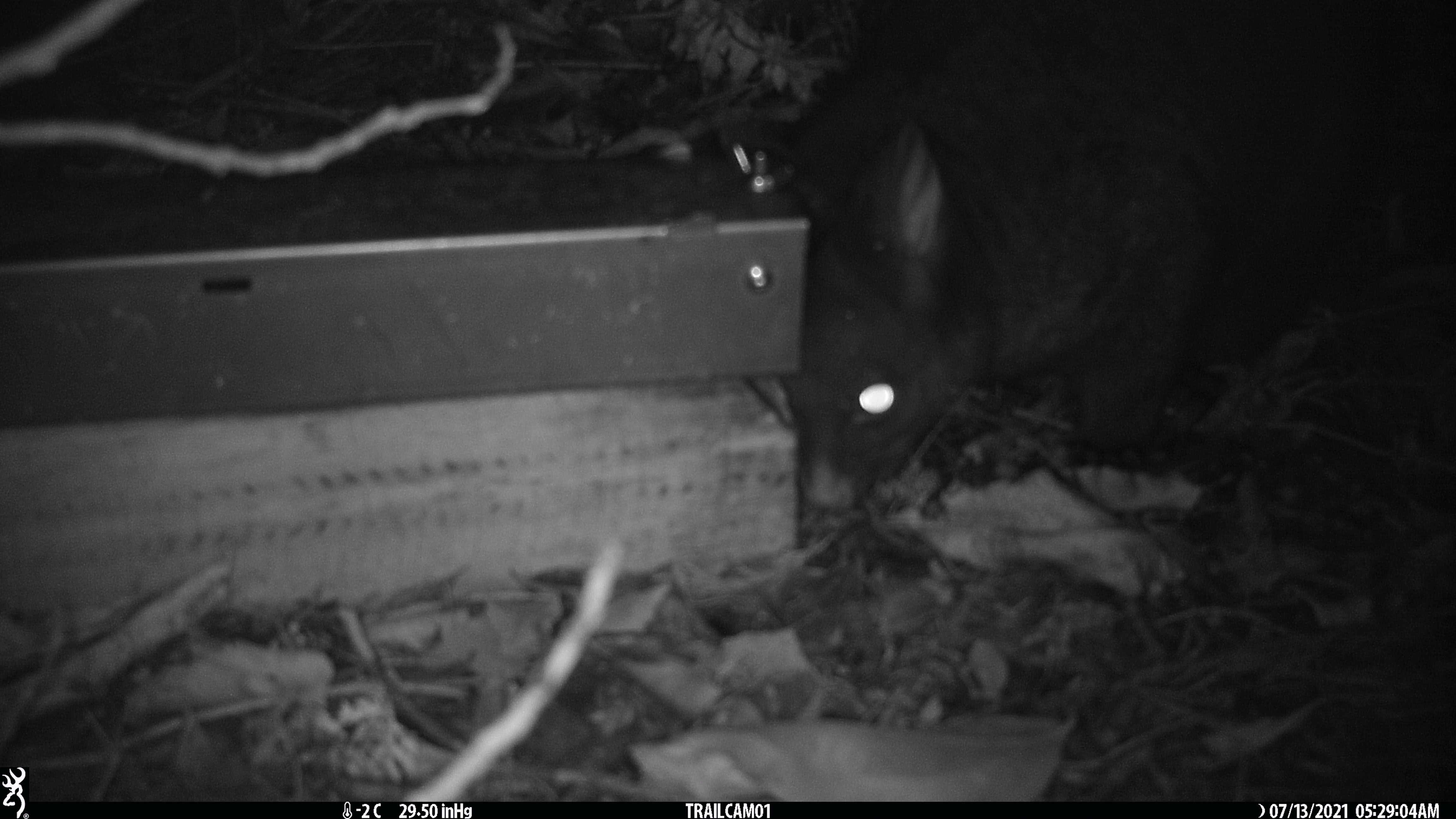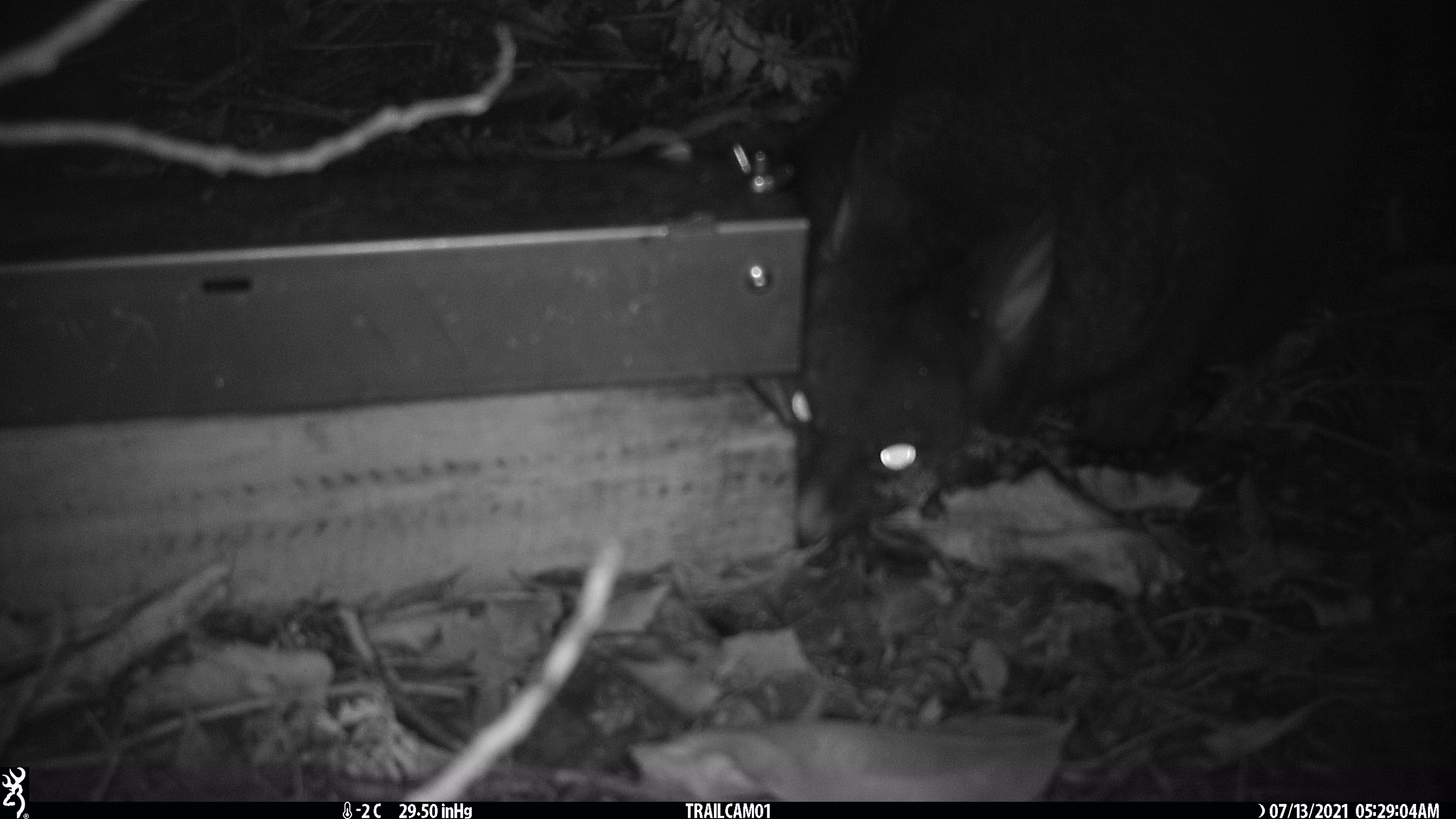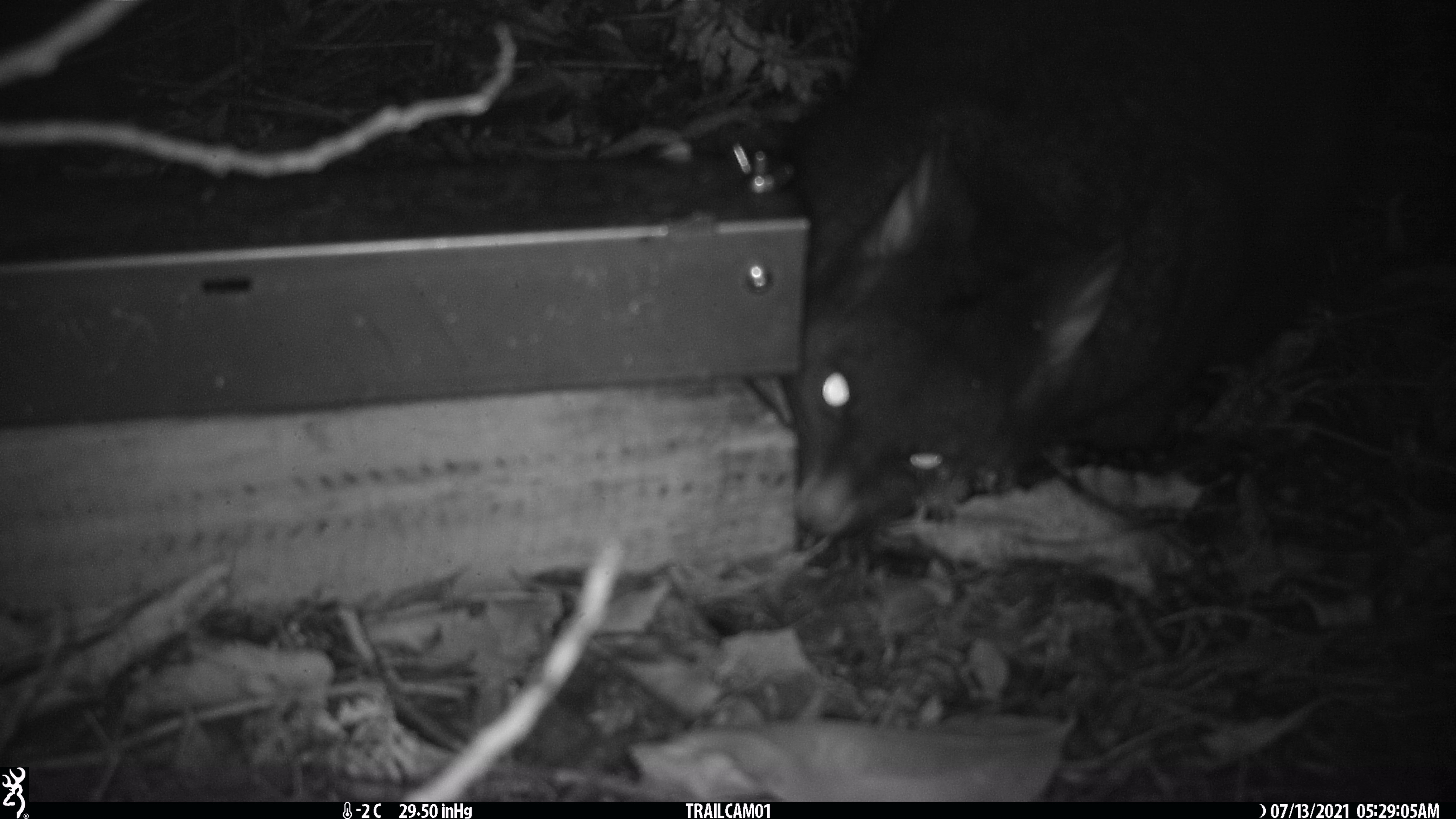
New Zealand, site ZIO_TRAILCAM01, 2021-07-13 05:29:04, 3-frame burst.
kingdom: Animalia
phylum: Chordata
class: Mammalia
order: Diprotodontia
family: Phalangeridae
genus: Trichosurus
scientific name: Trichosurus vulpecula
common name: common brushtail possum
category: possum